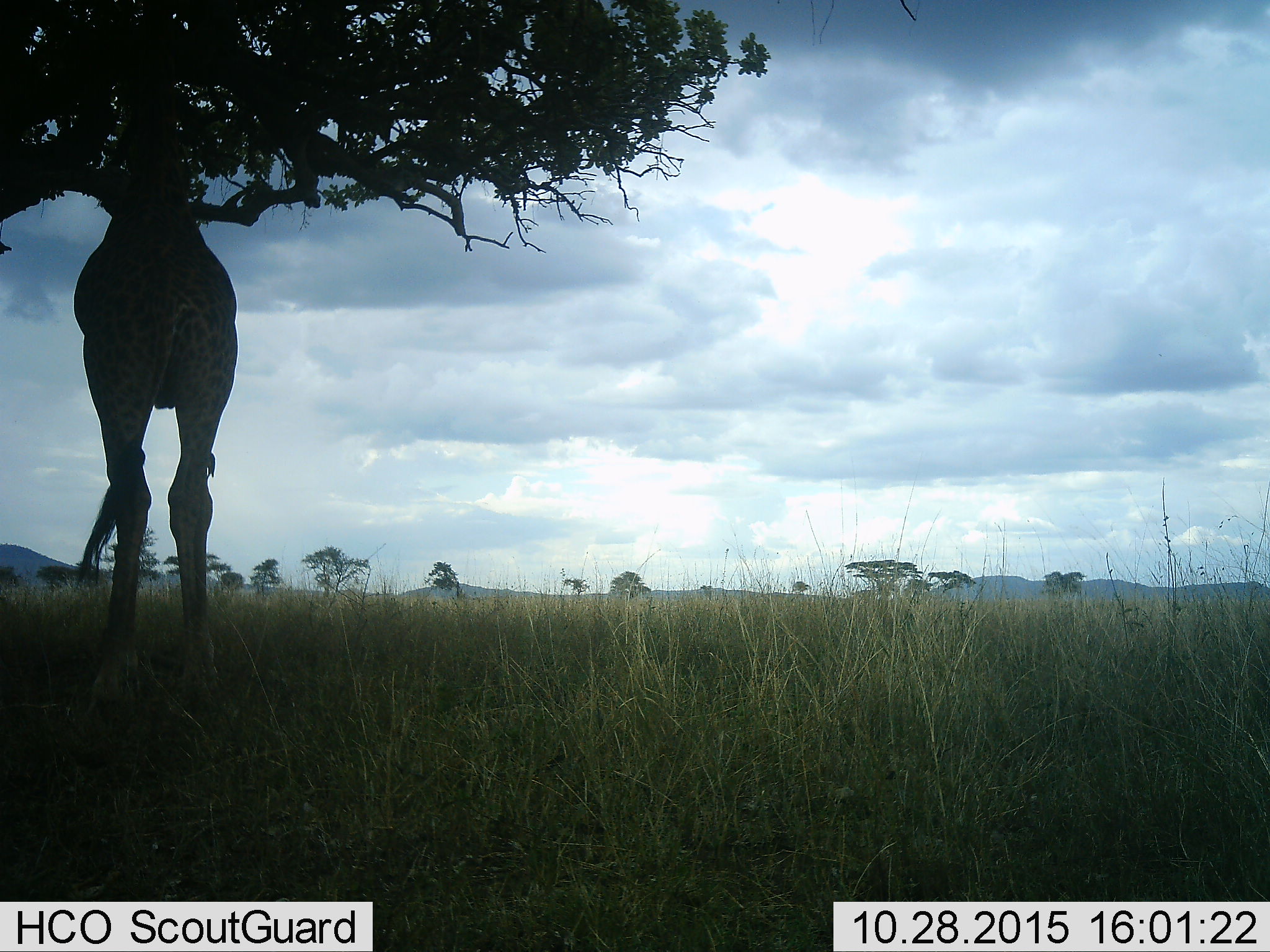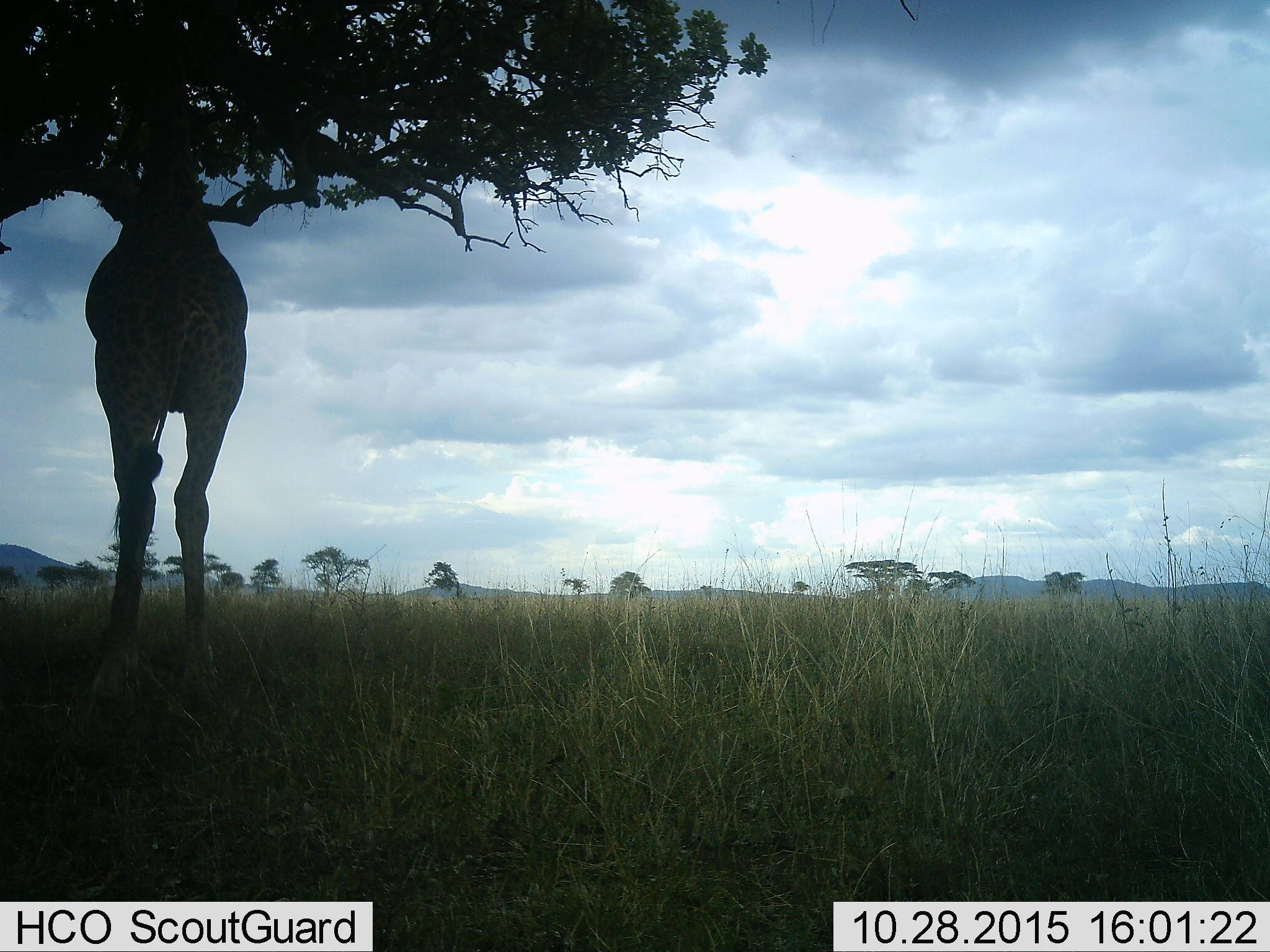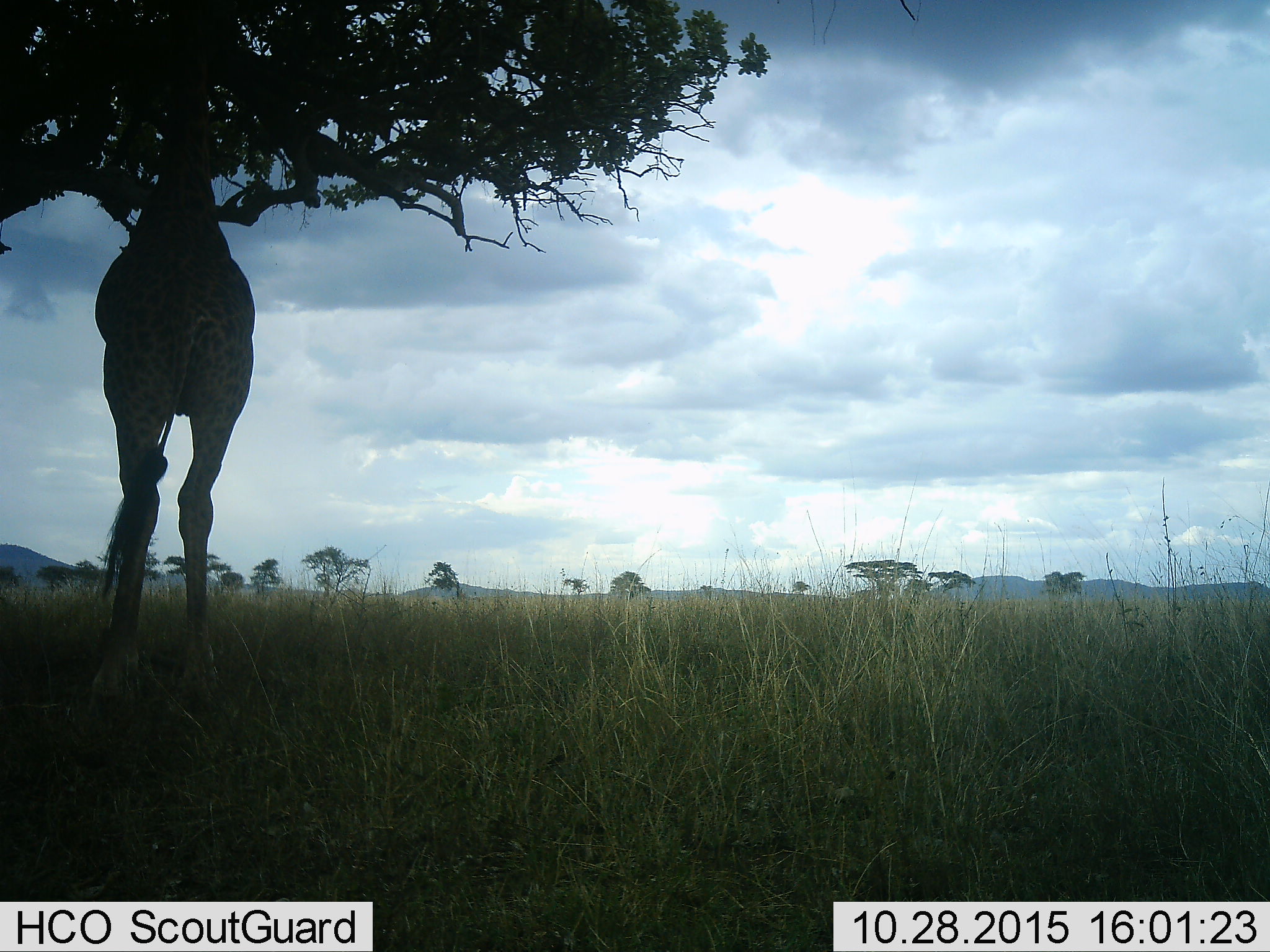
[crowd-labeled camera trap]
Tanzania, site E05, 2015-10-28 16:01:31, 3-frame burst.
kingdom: Animalia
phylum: Chordata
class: Mammalia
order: Artiodactyla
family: Giraffidae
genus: Giraffa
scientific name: Giraffa camelopardalis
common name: giraffe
Giraffe (Giraffa camelopardalis), count 1. Behavior (volunteer vote fractions): standing 40%, resting 0%, moving 0%, interacting 0%. Young present (vote fraction): 0%. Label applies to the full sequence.